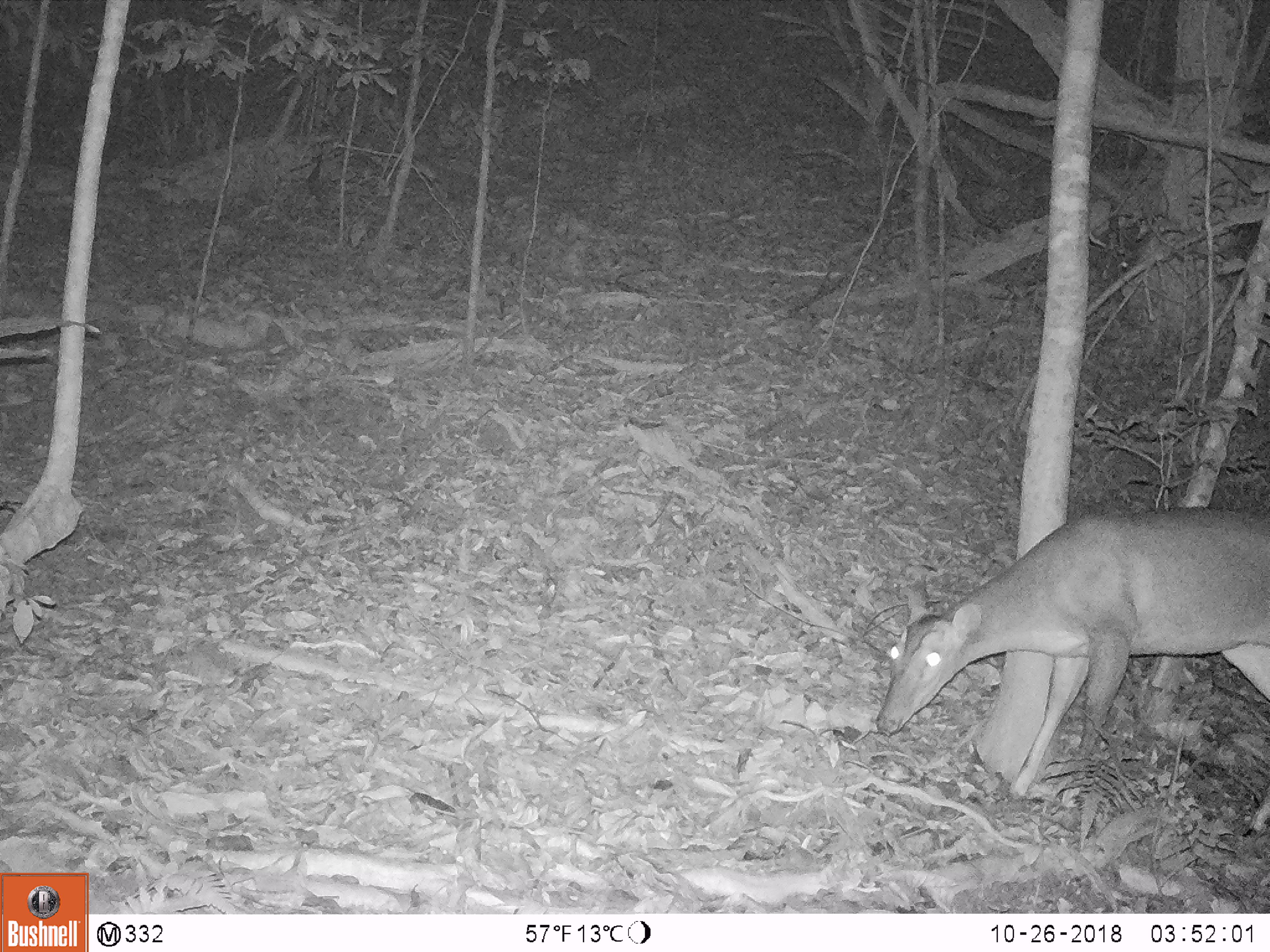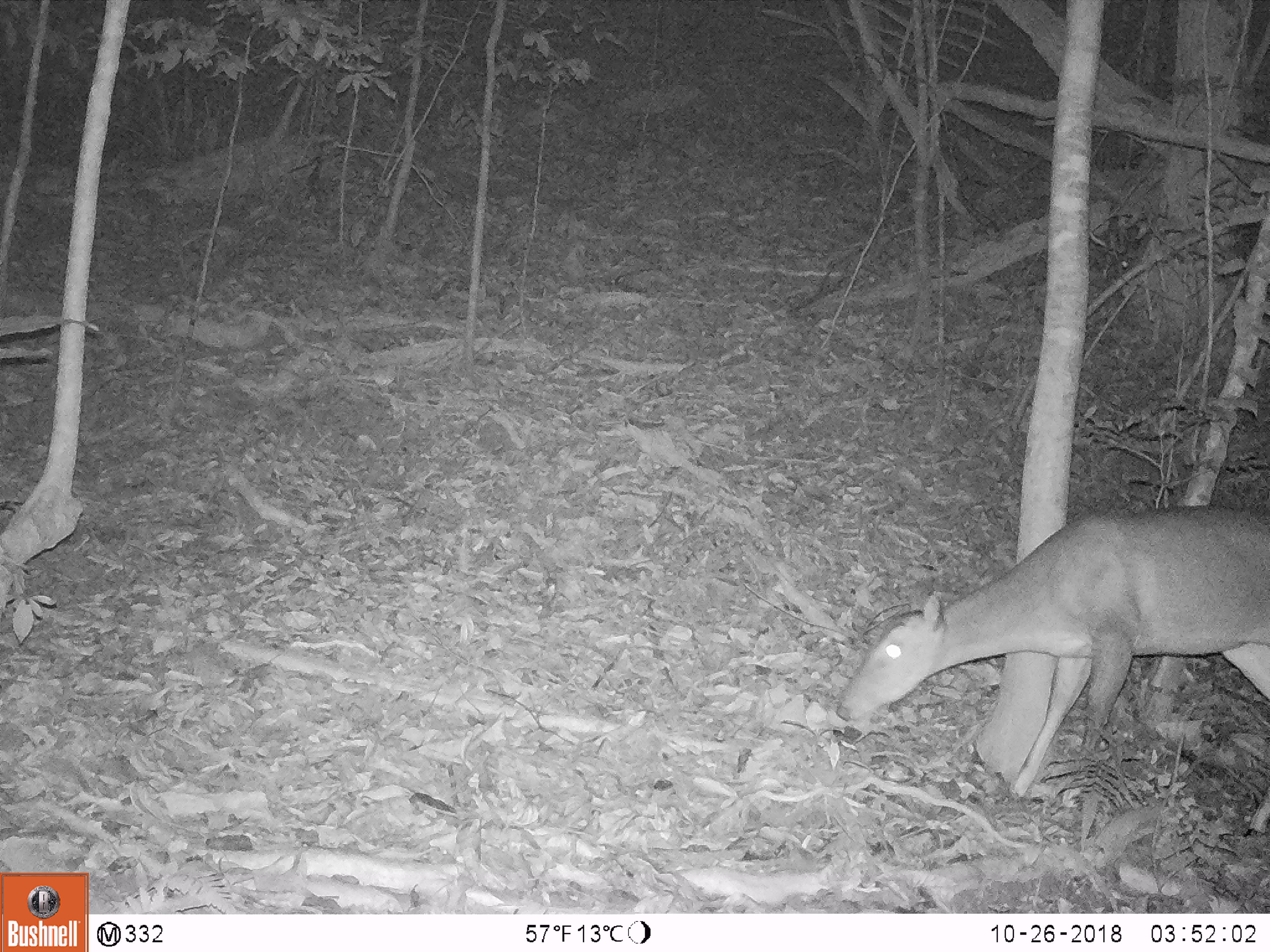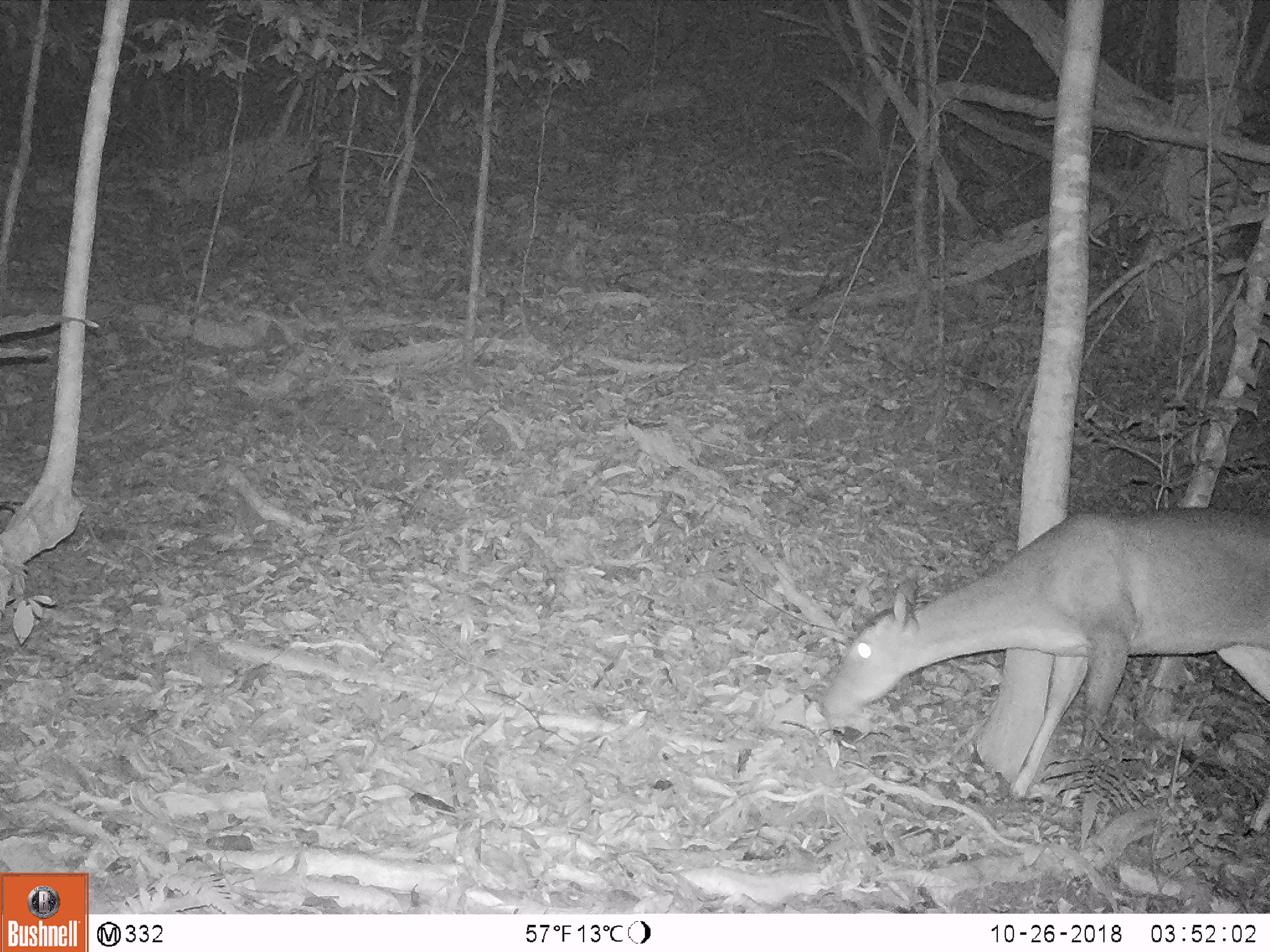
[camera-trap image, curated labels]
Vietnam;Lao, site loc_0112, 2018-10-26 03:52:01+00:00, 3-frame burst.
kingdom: Animalia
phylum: Chordata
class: Mammalia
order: Artiodactyla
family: Cervidae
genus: Muntiacus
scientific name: Muntiacus vuquangensis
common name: large-antlered muntjac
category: large antlered muntjac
Large antlered muntjac (large-antlered muntjac) (Muntiacus vuquangensis). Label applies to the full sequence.